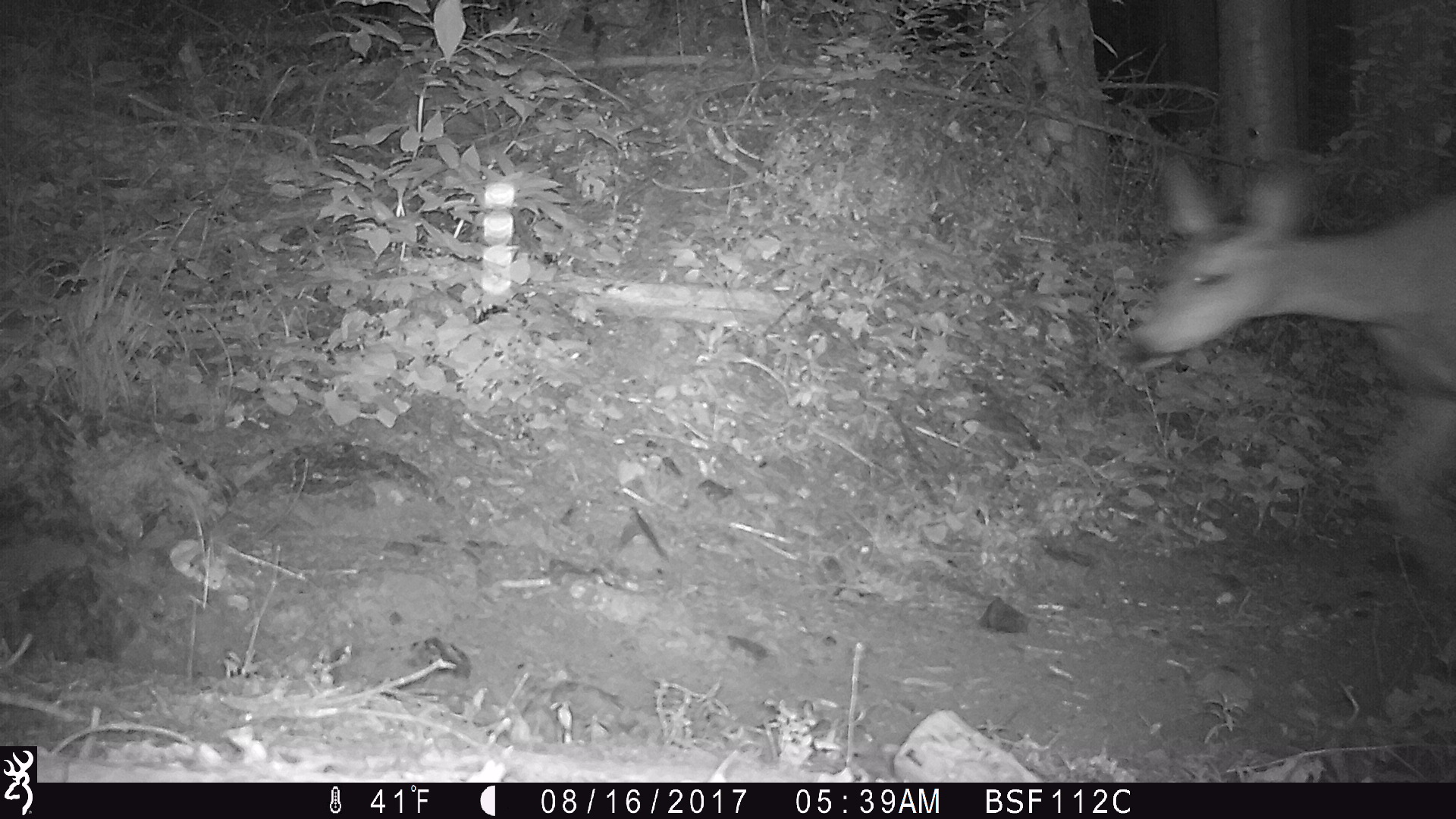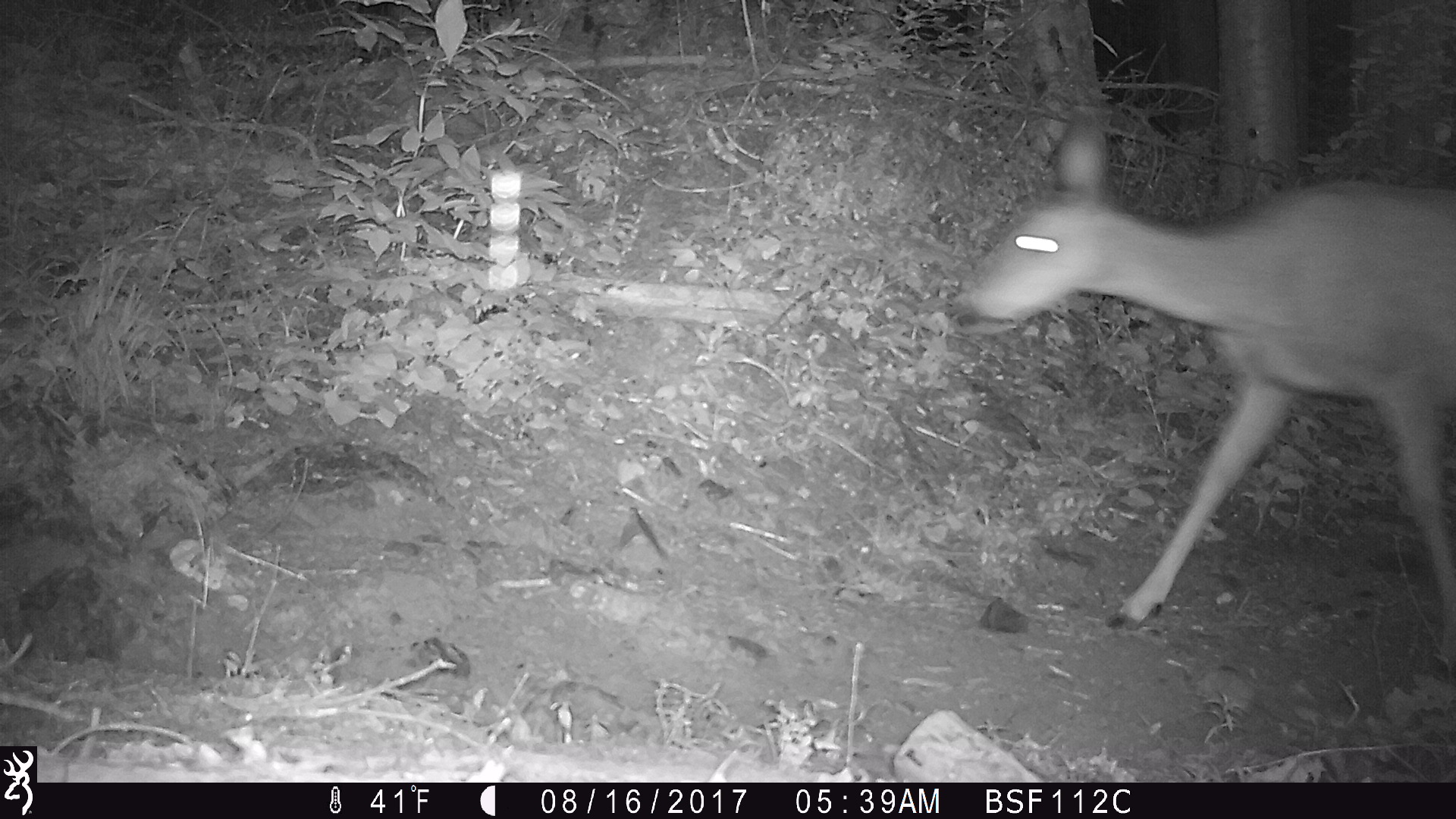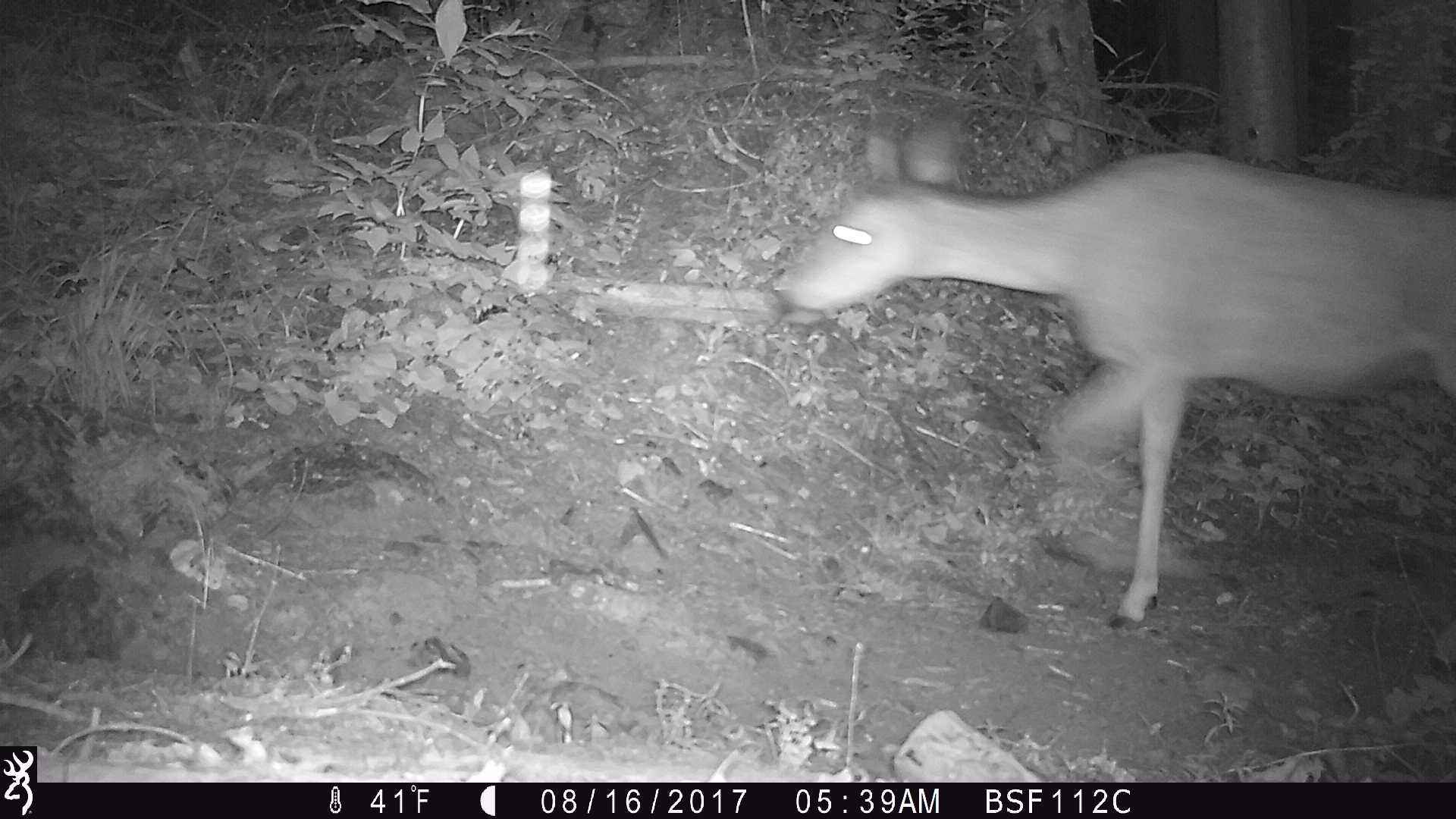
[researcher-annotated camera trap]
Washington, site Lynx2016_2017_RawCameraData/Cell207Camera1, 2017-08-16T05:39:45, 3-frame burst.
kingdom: Animalia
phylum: Chordata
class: Mammalia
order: Artiodactyla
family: Cervidae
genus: Odocoileus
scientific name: Odocoileus hemionus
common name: mule deer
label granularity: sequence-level